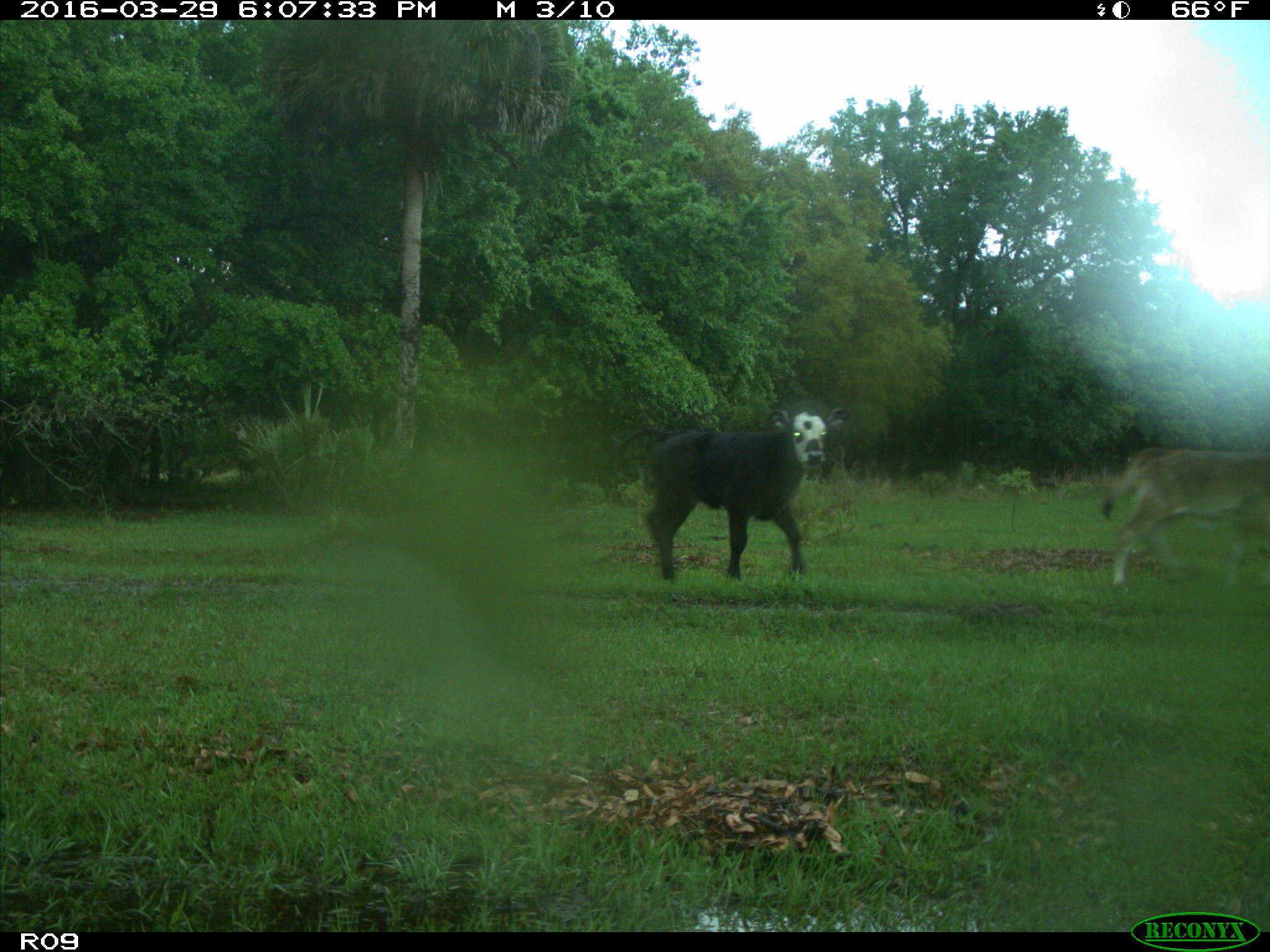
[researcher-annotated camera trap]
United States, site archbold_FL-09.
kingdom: Animalia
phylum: Chordata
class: Mammalia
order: Artiodactyla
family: Bovidae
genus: Bos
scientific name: Bos taurus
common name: domestic cow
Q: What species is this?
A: Bos taurus (domestic cow).